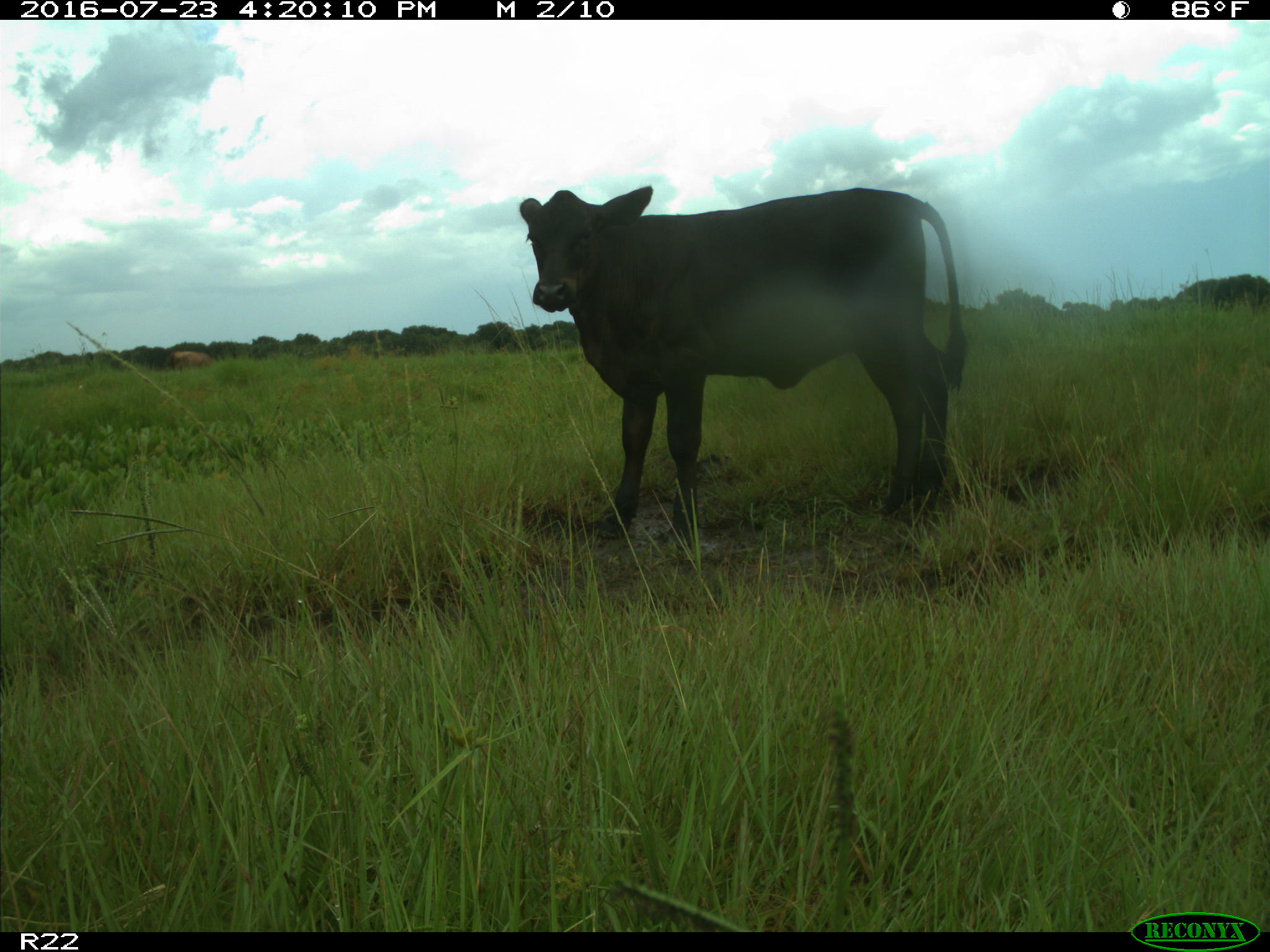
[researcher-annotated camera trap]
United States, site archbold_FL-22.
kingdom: Animalia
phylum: Chordata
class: Mammalia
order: Artiodactyla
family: Bovidae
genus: Bos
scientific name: Bos taurus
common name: domestic cow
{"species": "Bos taurus (domestic cow)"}